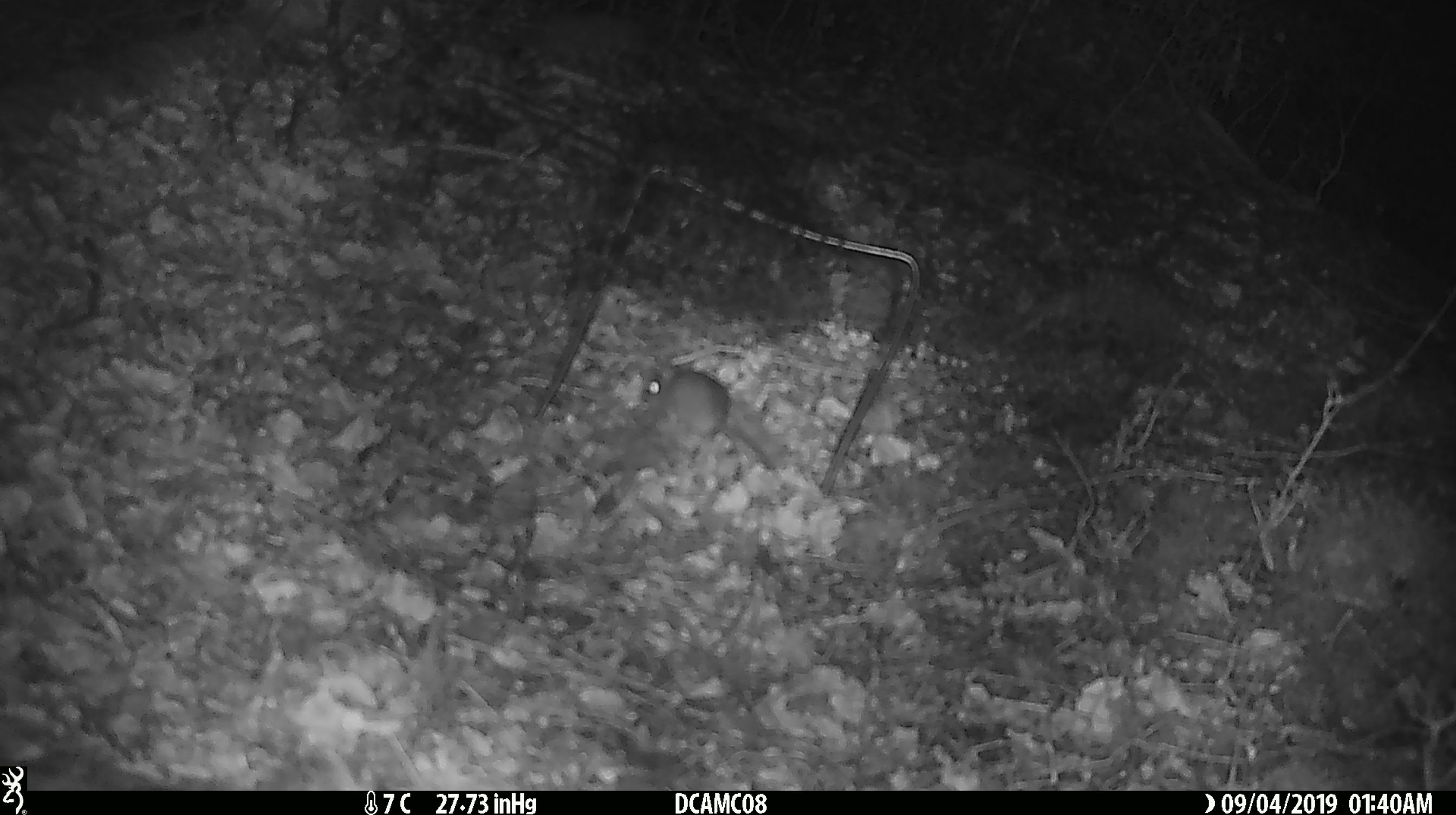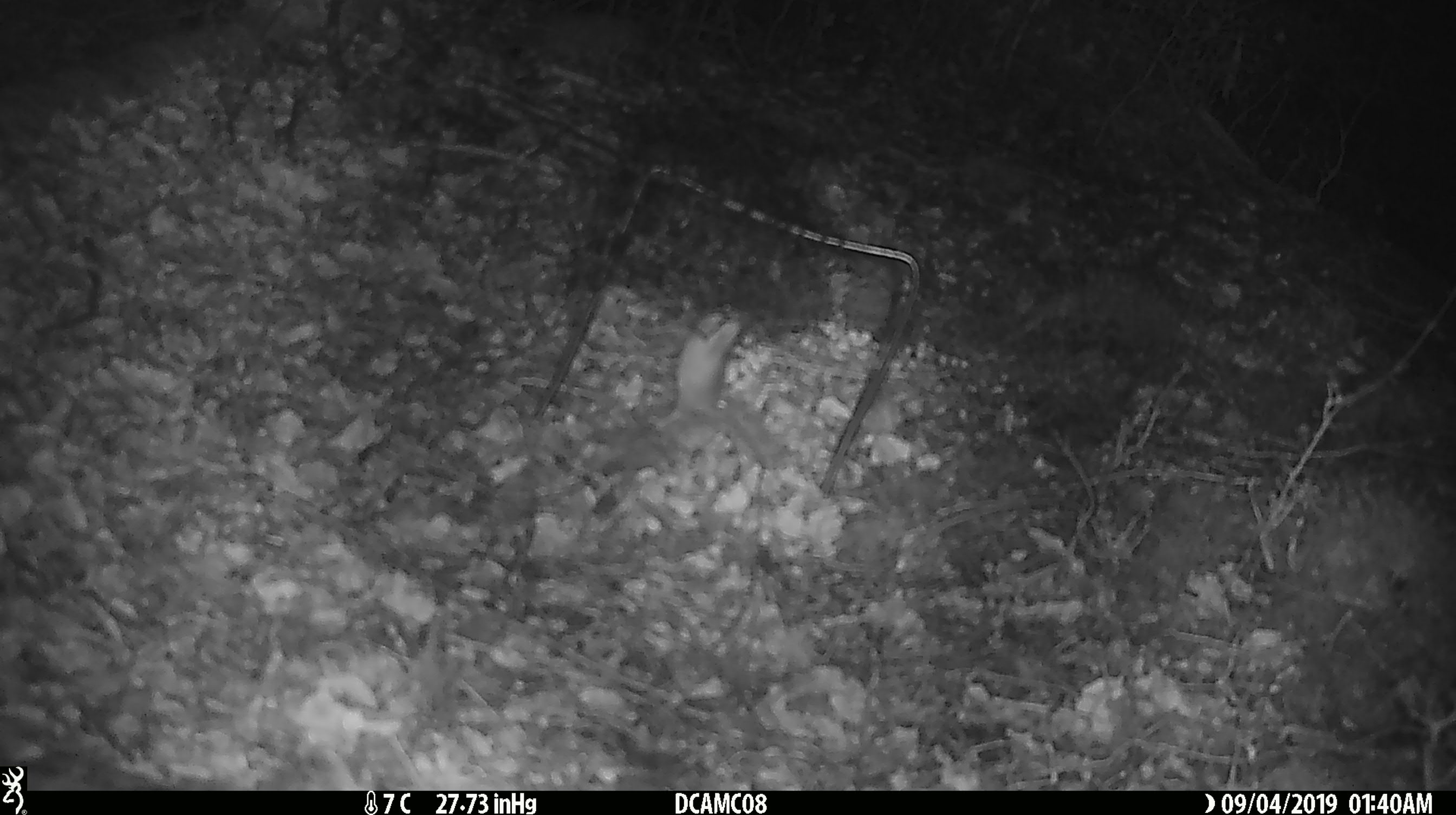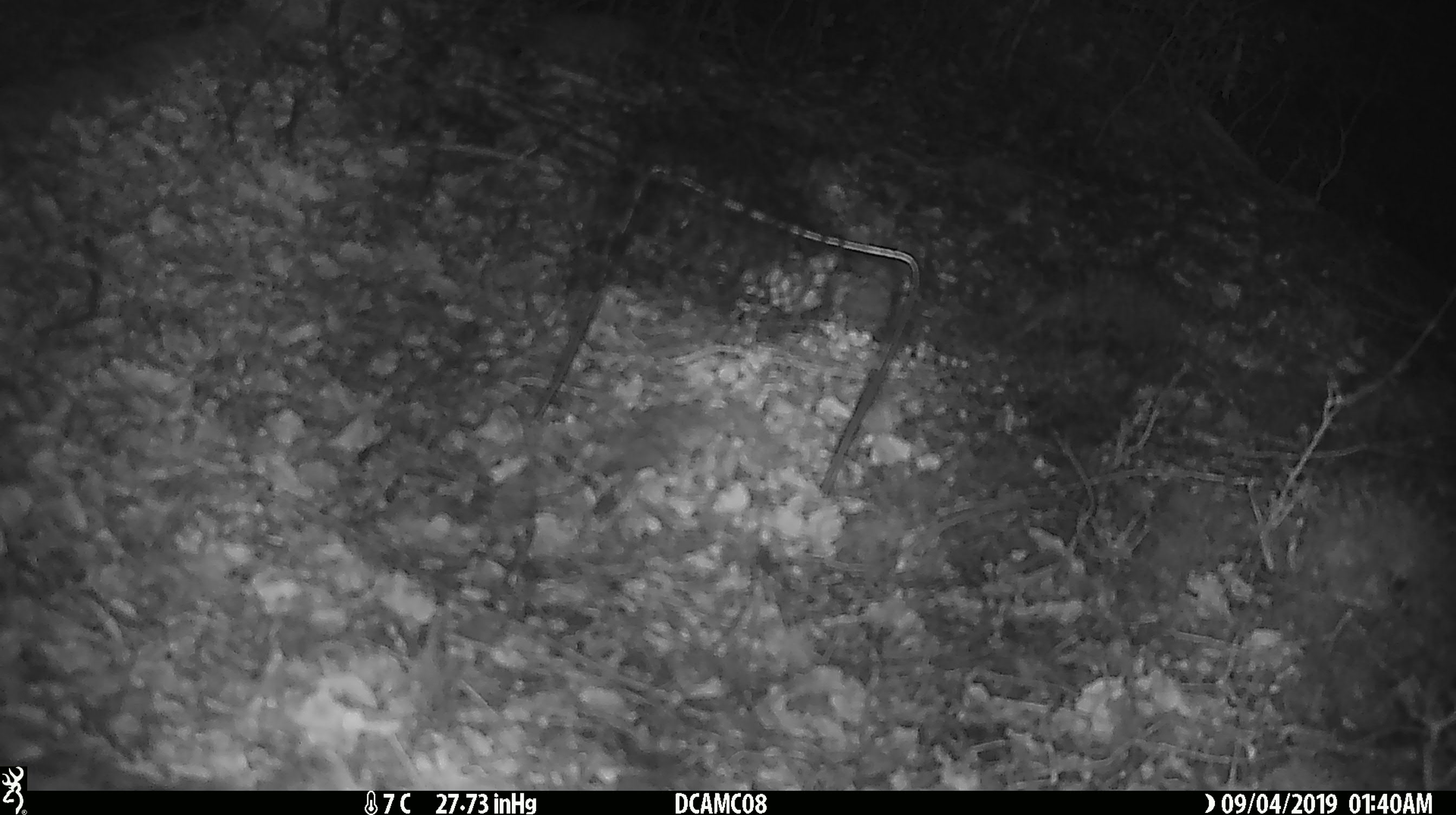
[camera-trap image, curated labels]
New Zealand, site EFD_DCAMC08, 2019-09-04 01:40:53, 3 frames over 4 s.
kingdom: Animalia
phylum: Chordata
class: Mammalia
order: Rodentia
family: Muridae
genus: Mus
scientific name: Mus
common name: mouse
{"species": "mouse (Mus)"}